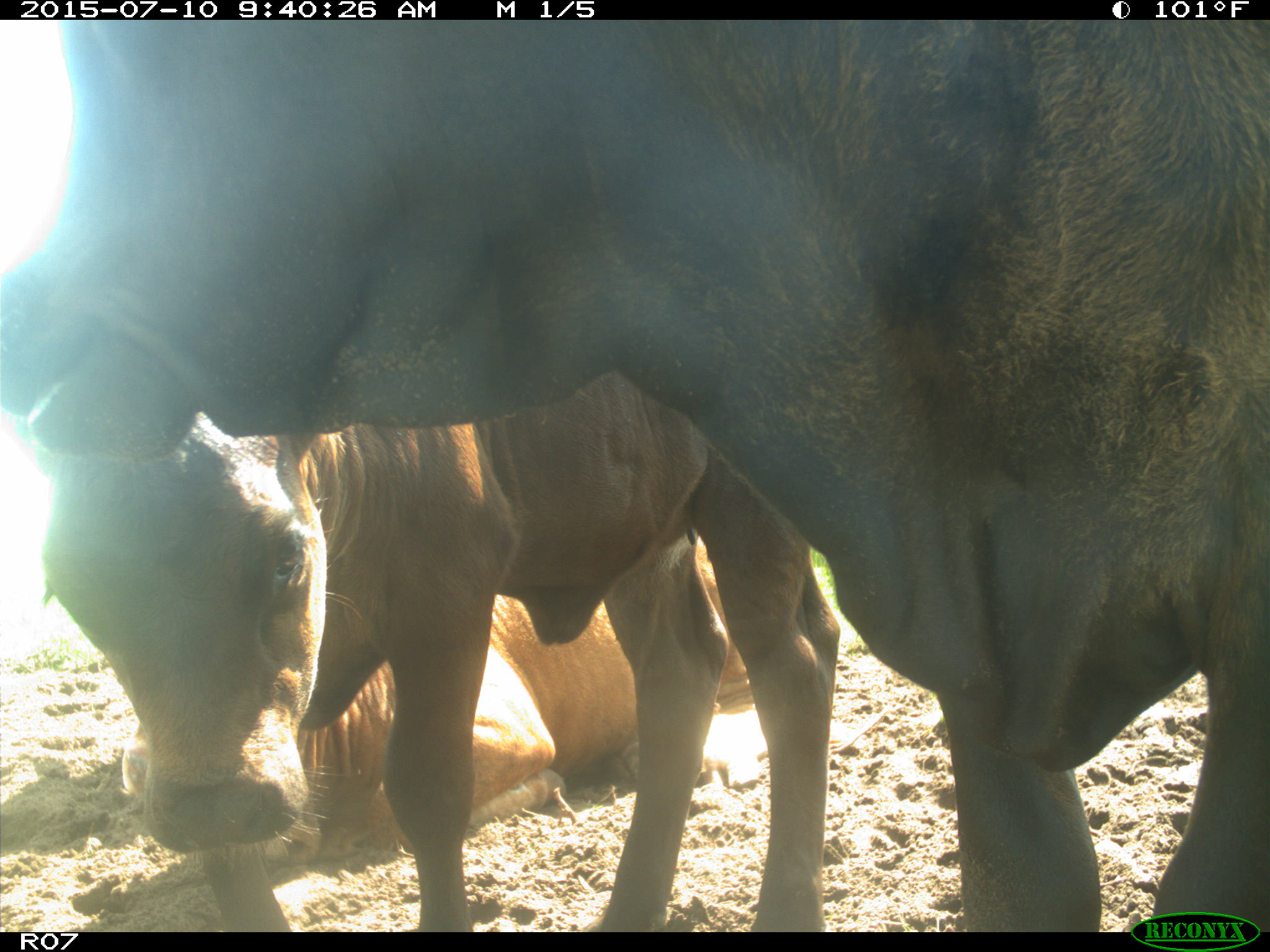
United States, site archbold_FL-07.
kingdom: Animalia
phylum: Chordata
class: Mammalia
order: Artiodactyla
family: Bovidae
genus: Bos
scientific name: Bos taurus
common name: domestic cow